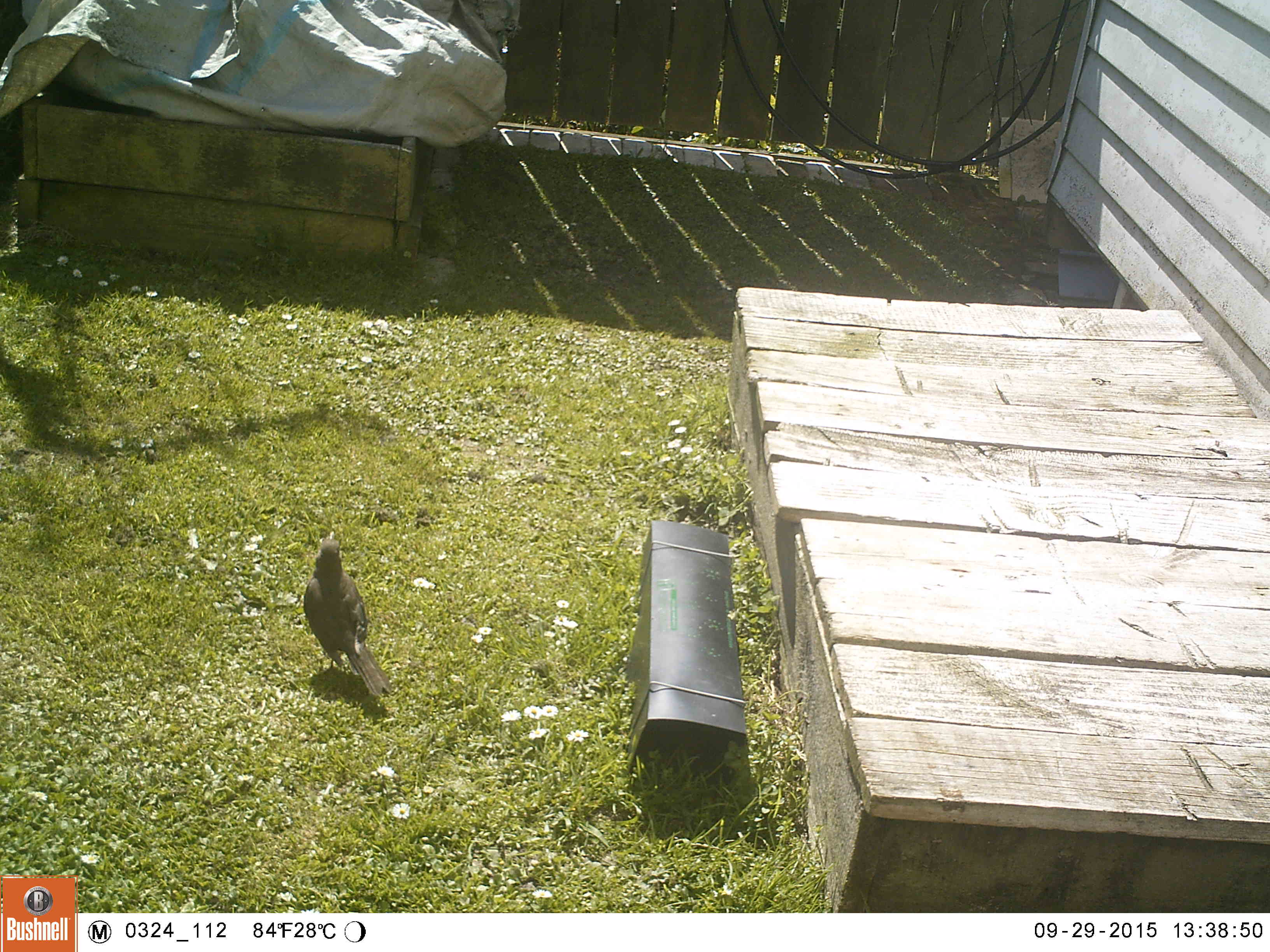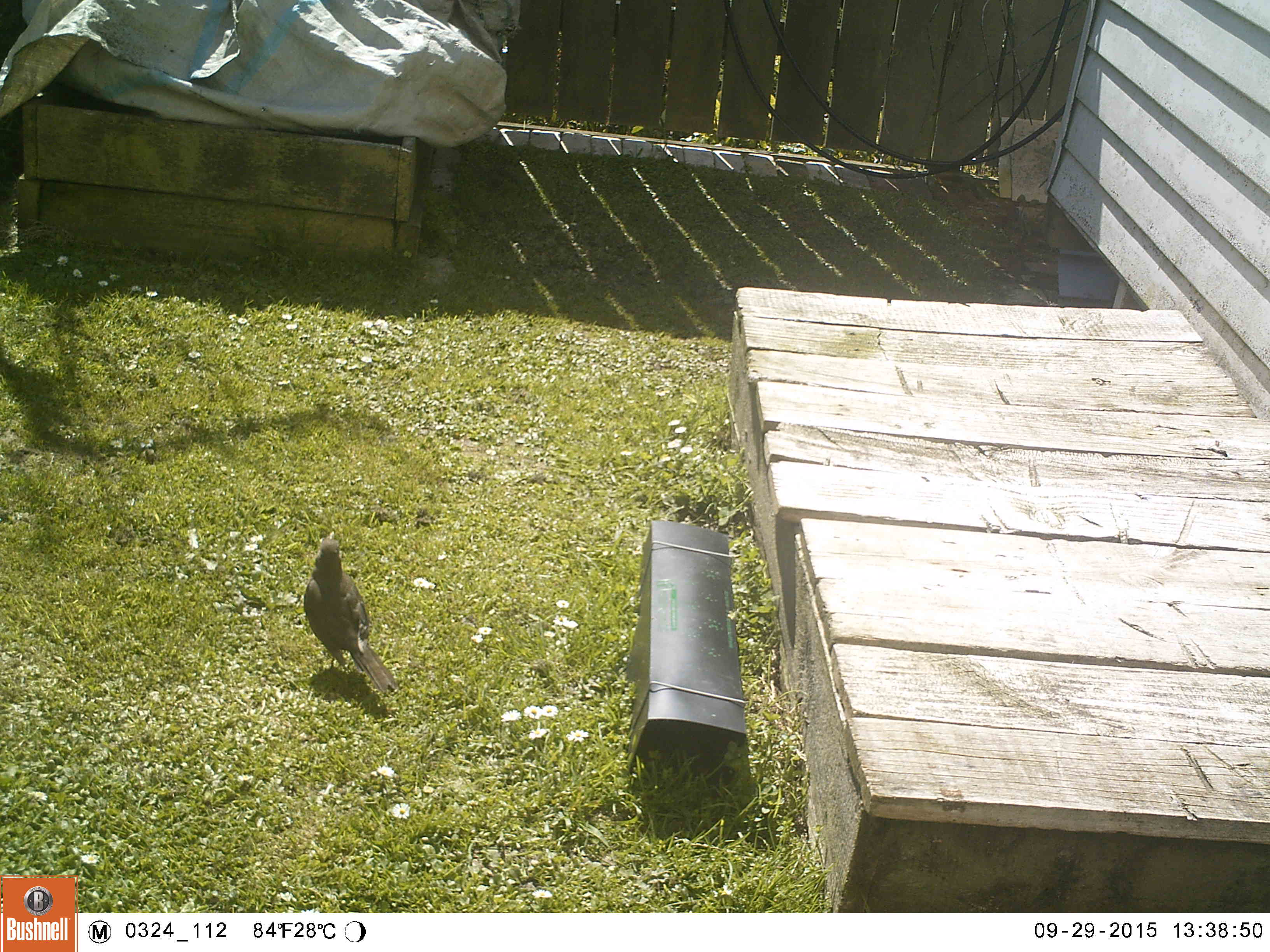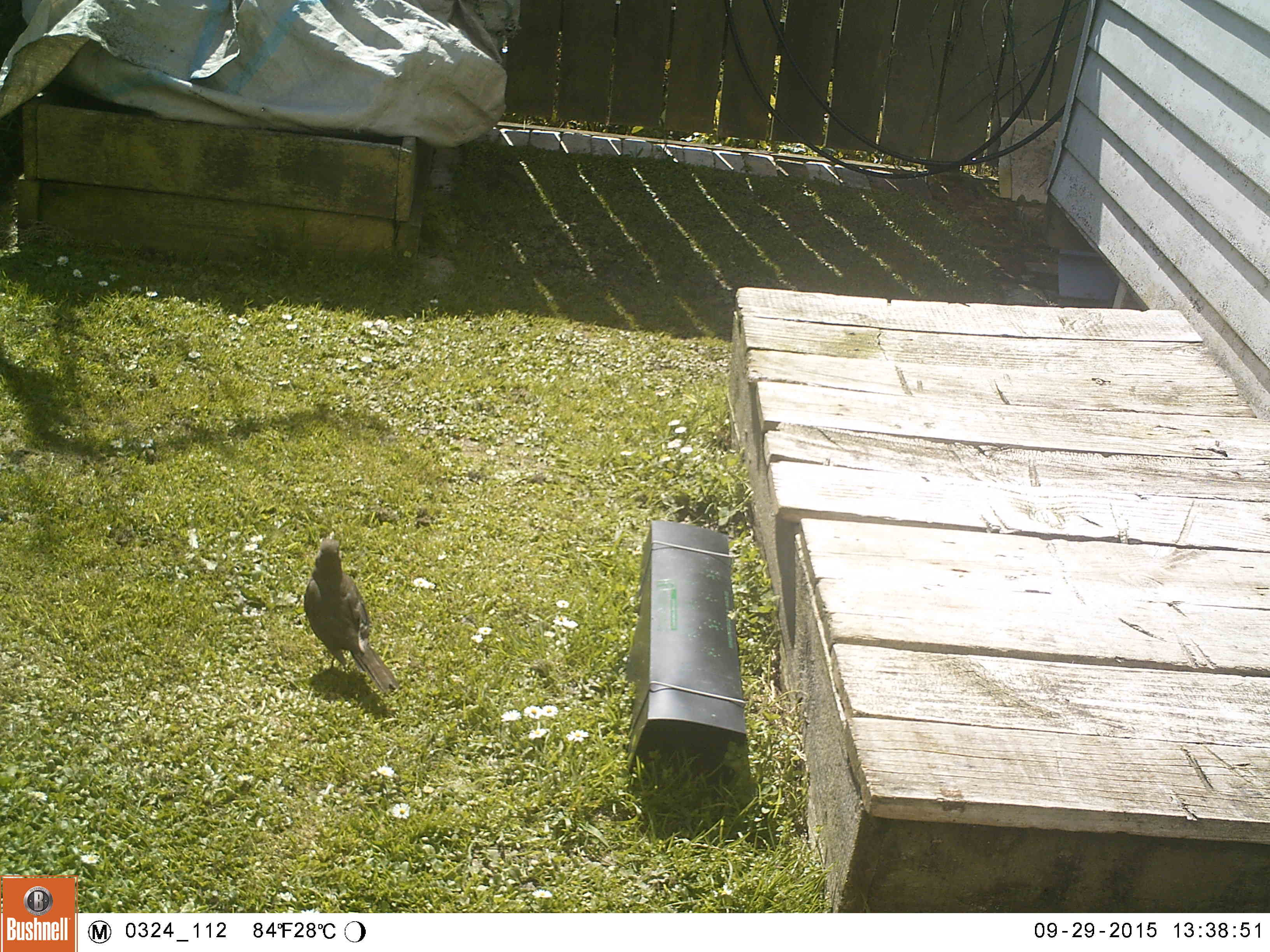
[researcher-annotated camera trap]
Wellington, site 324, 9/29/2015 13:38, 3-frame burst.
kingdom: Animalia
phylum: Chordata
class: Aves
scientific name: Aves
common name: bird